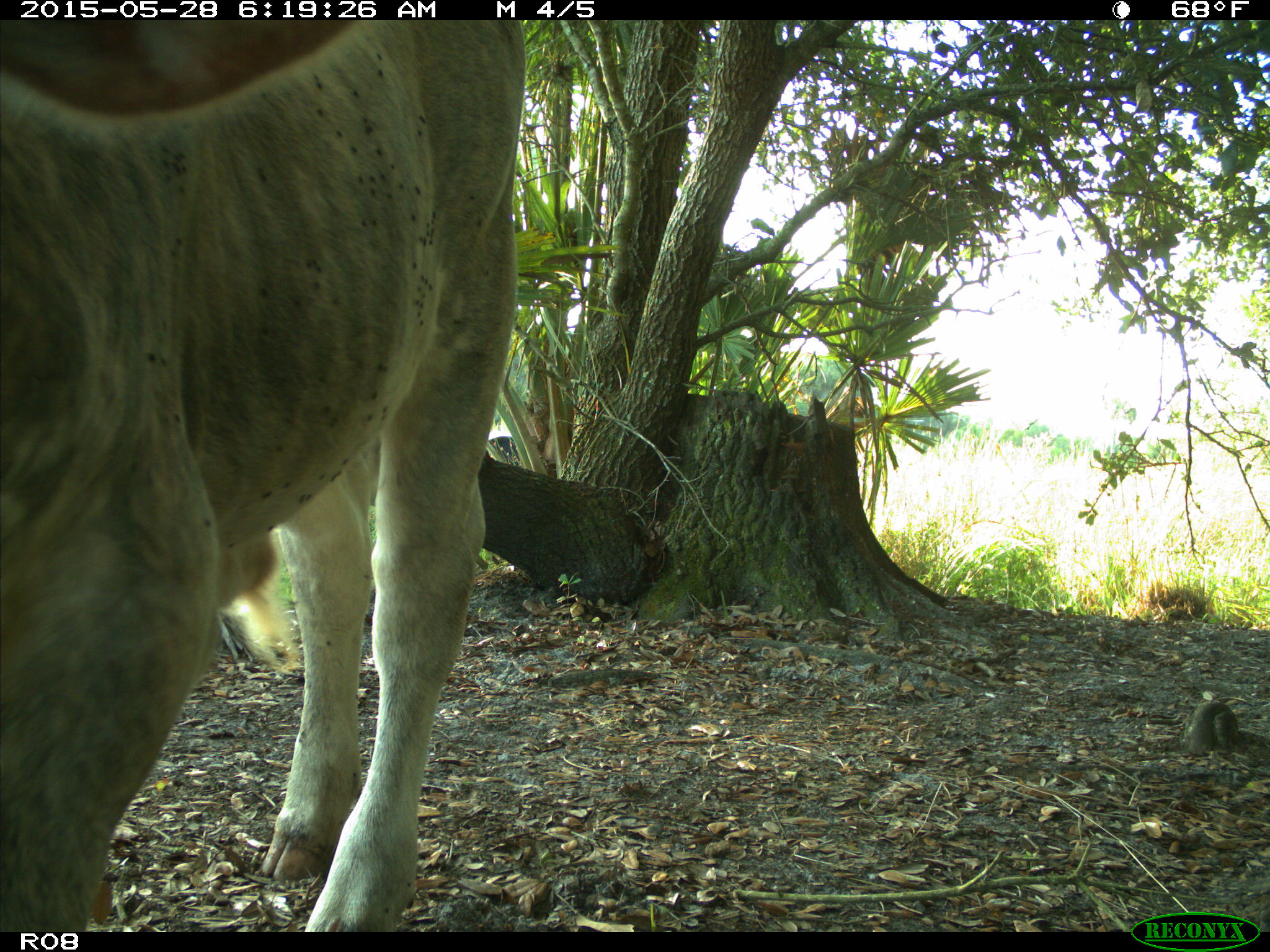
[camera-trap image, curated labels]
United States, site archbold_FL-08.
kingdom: Animalia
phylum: Chordata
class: Mammalia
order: Artiodactyla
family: Bovidae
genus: Bos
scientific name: Bos taurus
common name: domestic cow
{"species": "Bos taurus (domestic cow)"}